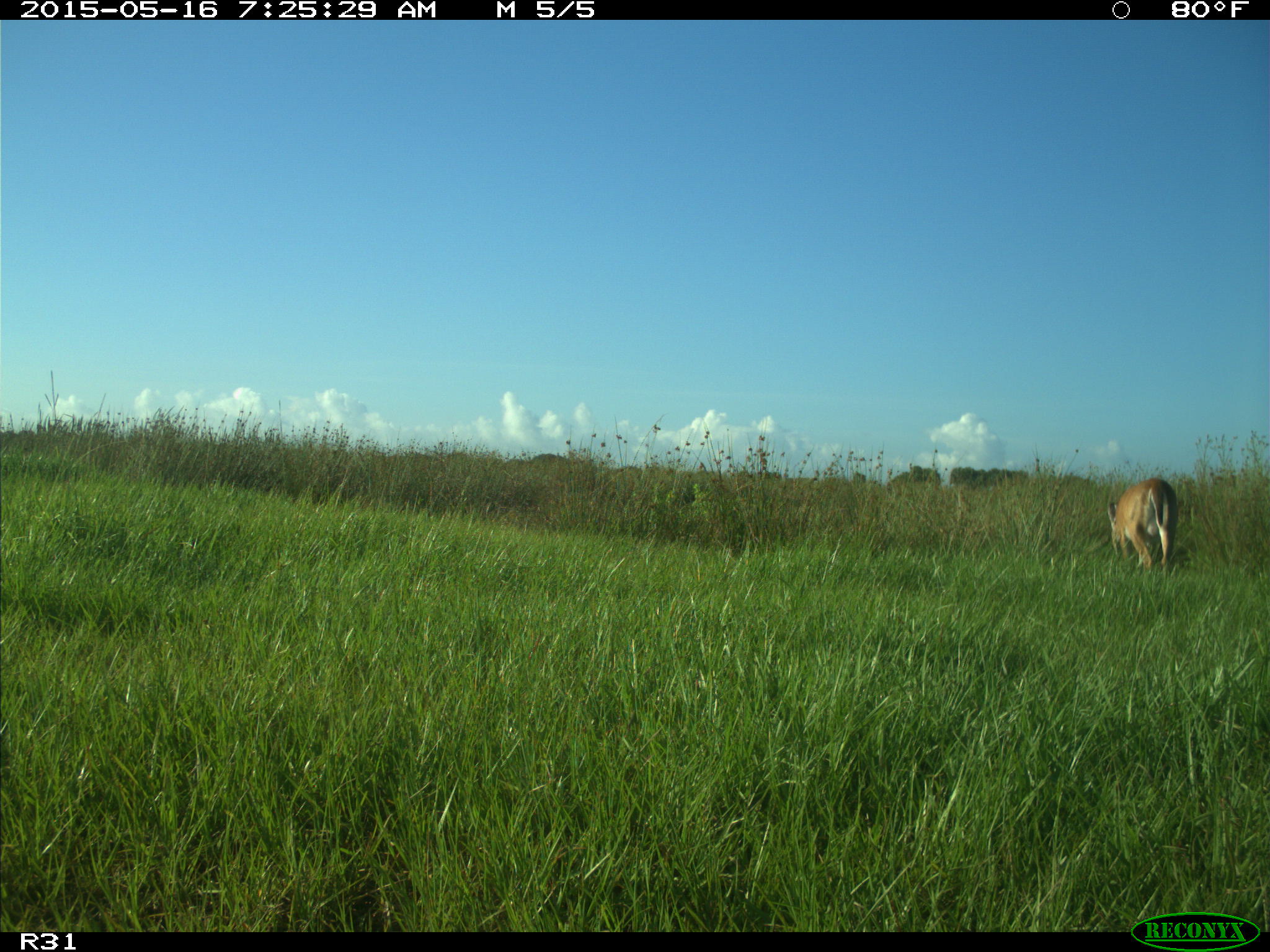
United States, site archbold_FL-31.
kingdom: Animalia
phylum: Chordata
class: Mammalia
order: Artiodactyla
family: Cervidae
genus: Odocoileus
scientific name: Odocoileus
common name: deer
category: unidentified deer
Unidentified deer (deer) (Odocoileus).